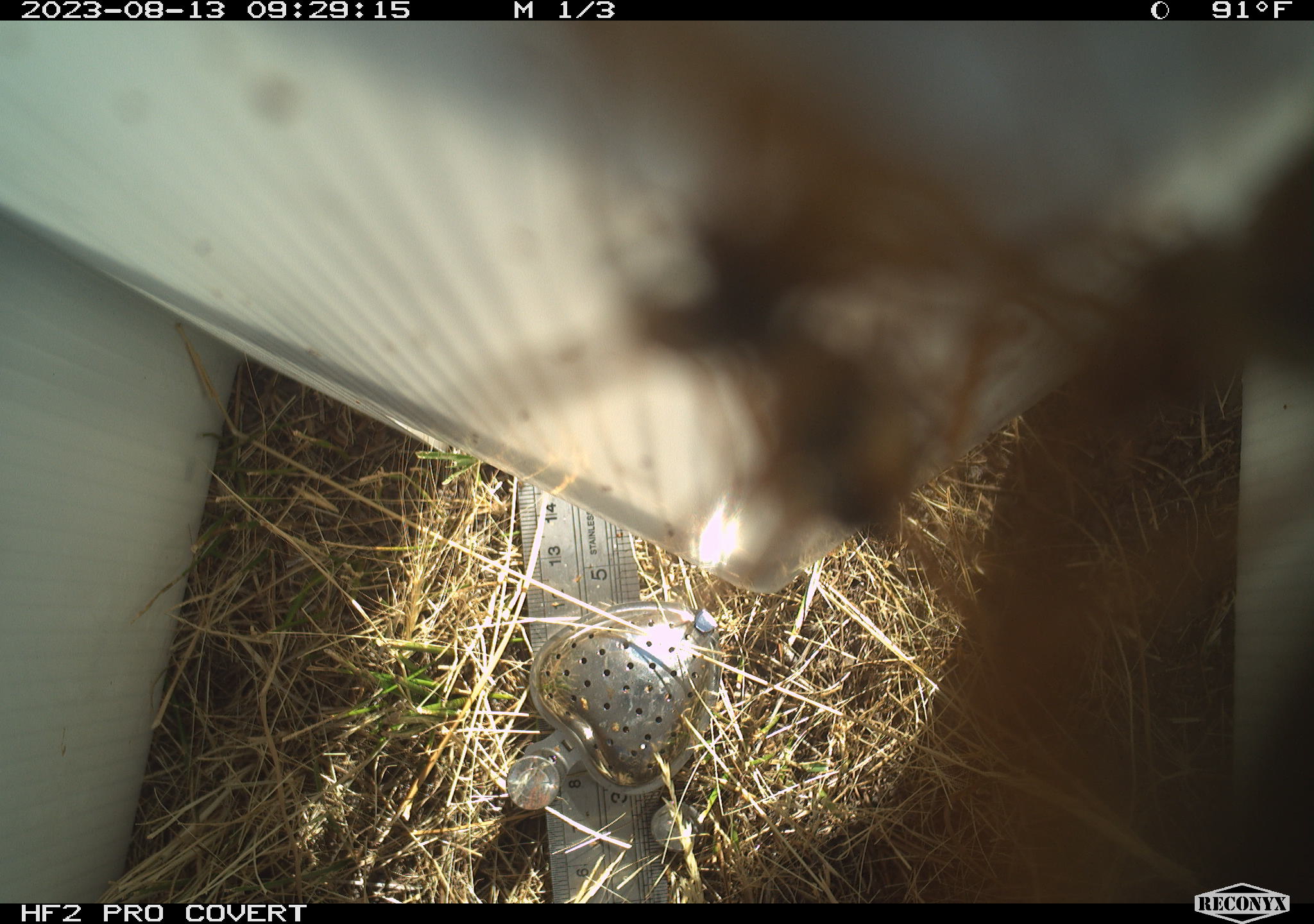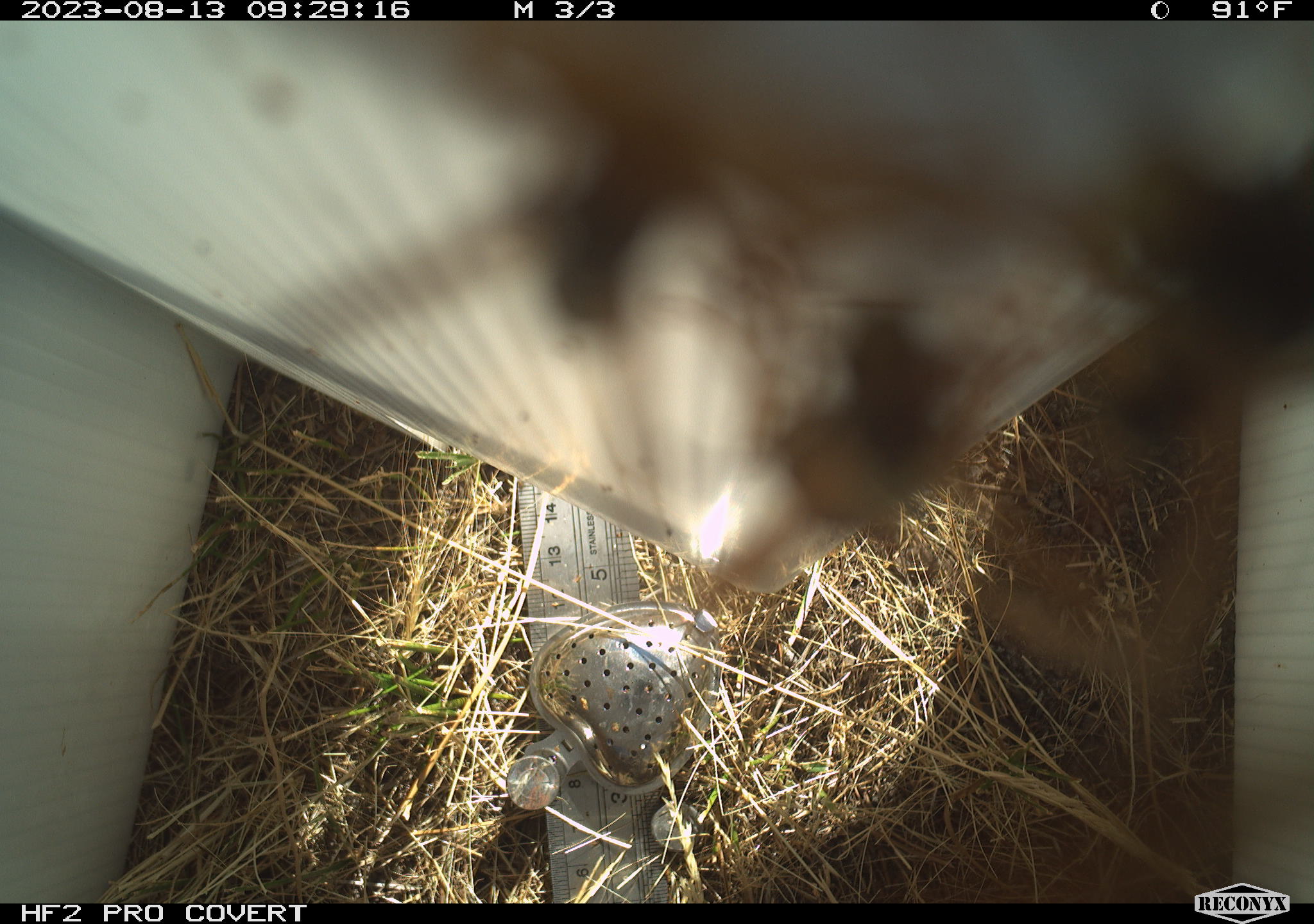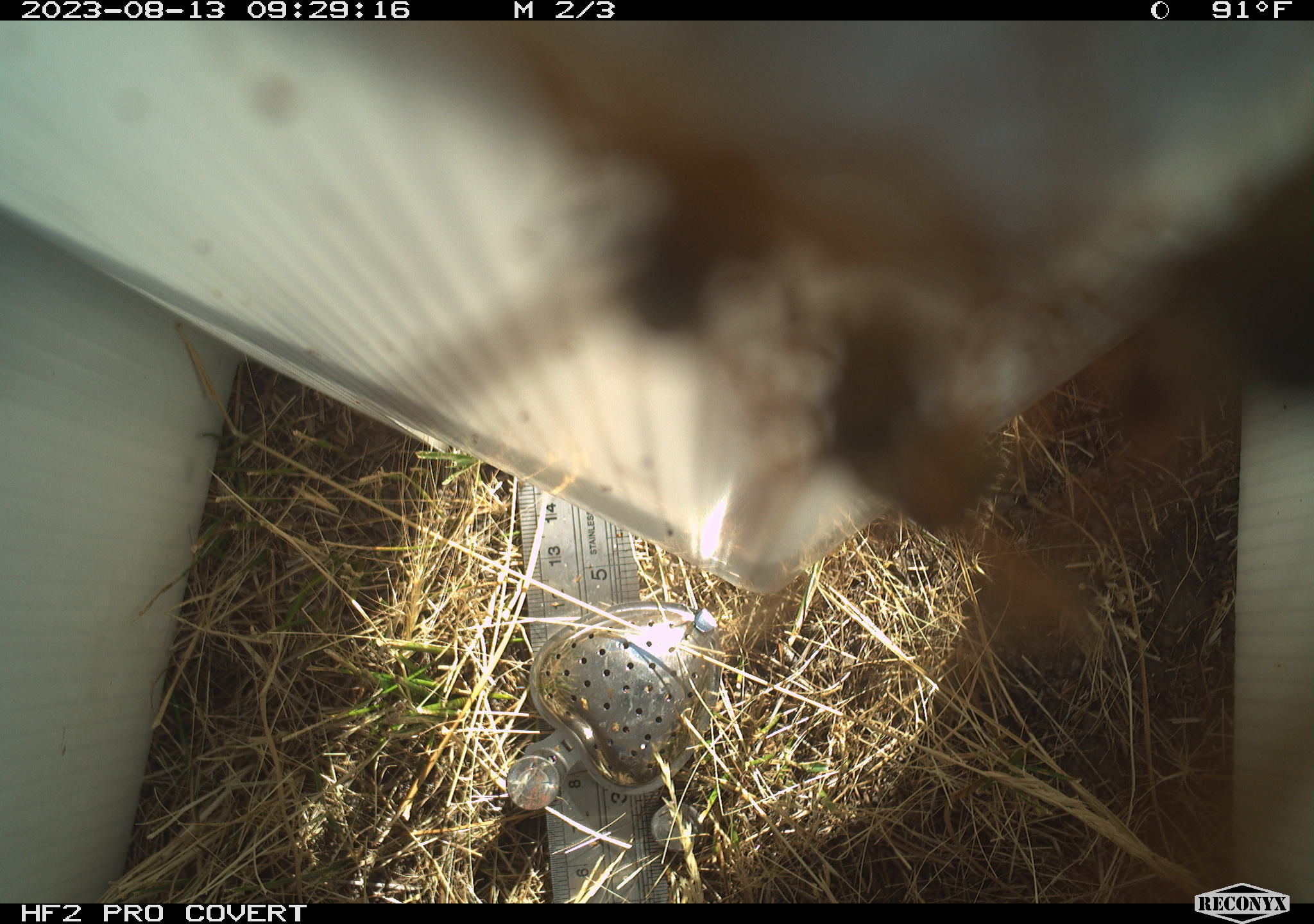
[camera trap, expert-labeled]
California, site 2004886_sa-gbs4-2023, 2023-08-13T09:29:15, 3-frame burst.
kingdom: Animalia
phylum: Arthropoda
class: Insecta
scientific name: Insecta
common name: insect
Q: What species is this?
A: Insect (Insecta).